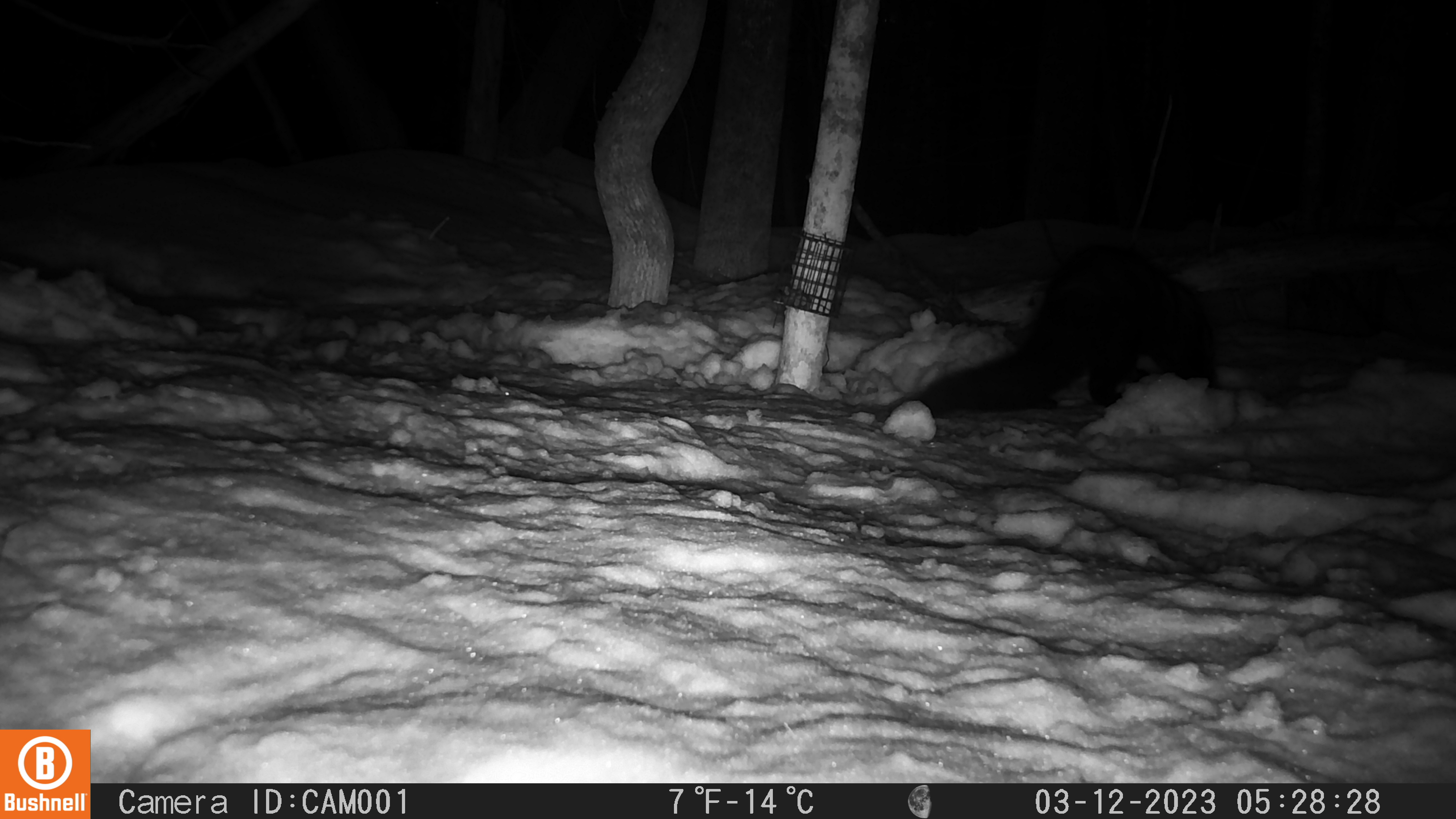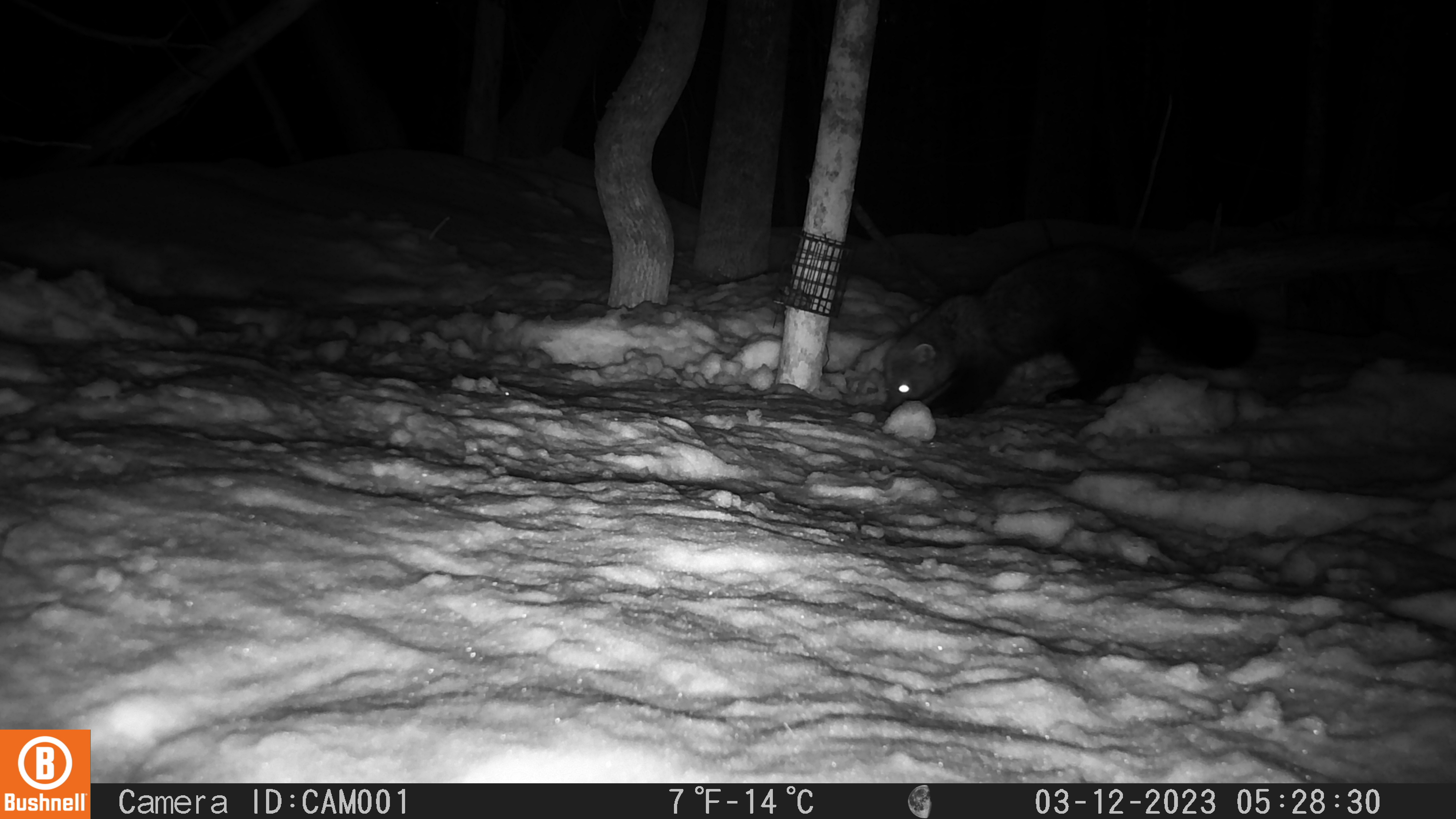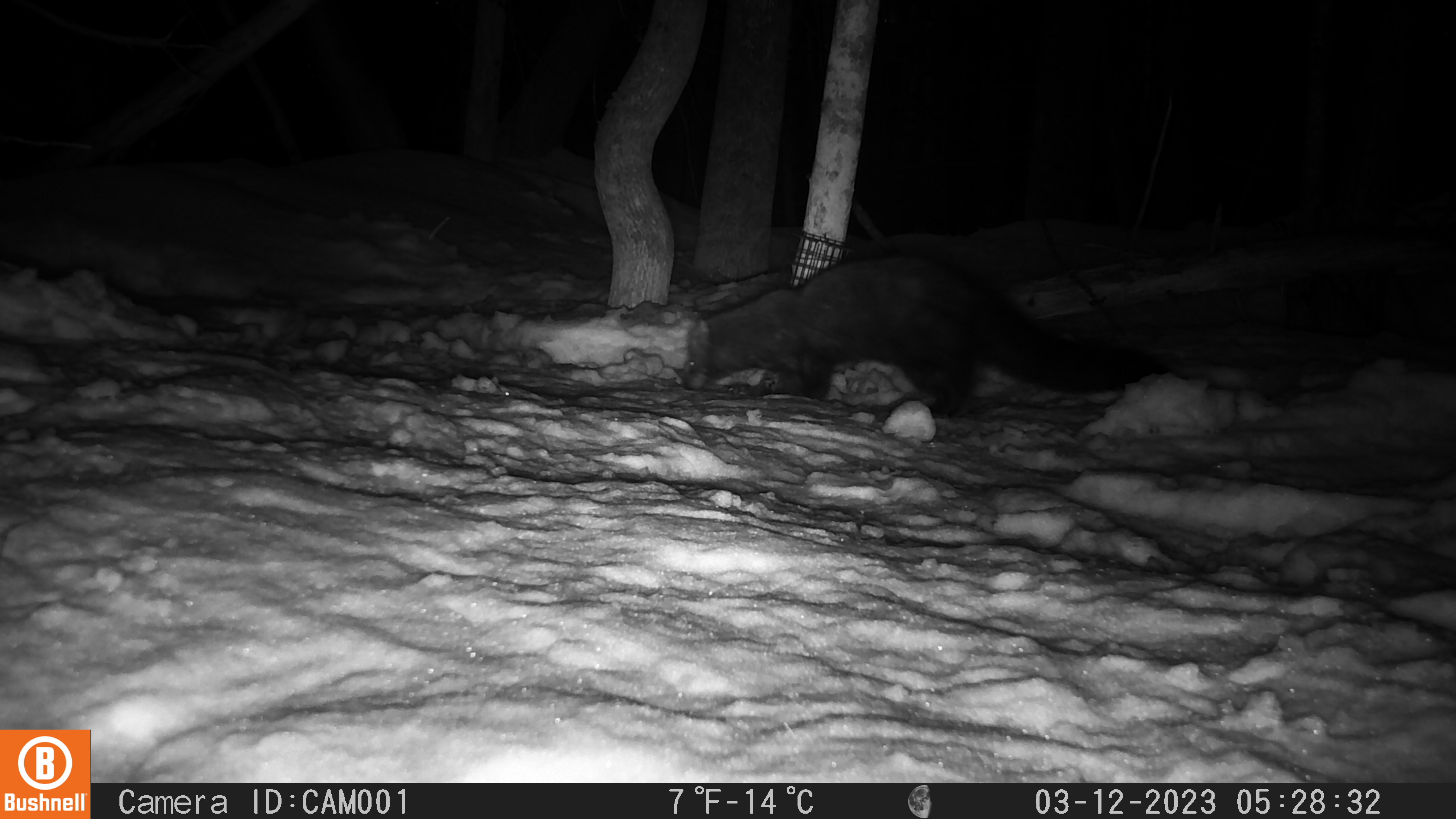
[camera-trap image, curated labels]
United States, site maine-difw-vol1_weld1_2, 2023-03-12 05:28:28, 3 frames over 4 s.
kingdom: Animalia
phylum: Chordata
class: Mammalia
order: Carnivora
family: Mustelidae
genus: Pekania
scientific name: Pekania pennanti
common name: fisher